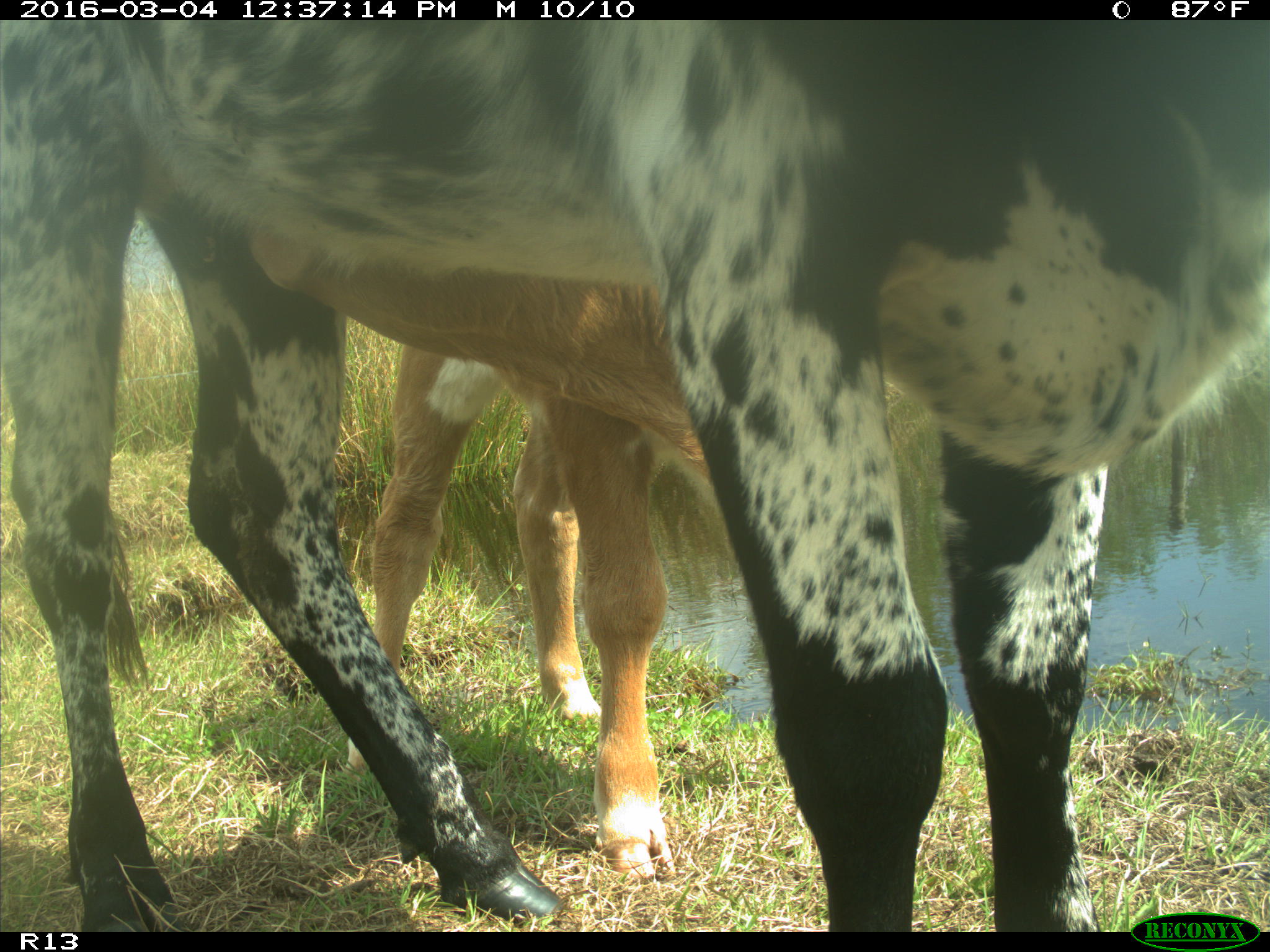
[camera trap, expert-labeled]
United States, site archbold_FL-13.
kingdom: Animalia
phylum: Chordata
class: Mammalia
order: Artiodactyla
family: Bovidae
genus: Bos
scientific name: Bos taurus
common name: domestic cow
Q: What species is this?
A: Bos taurus (domestic cow).